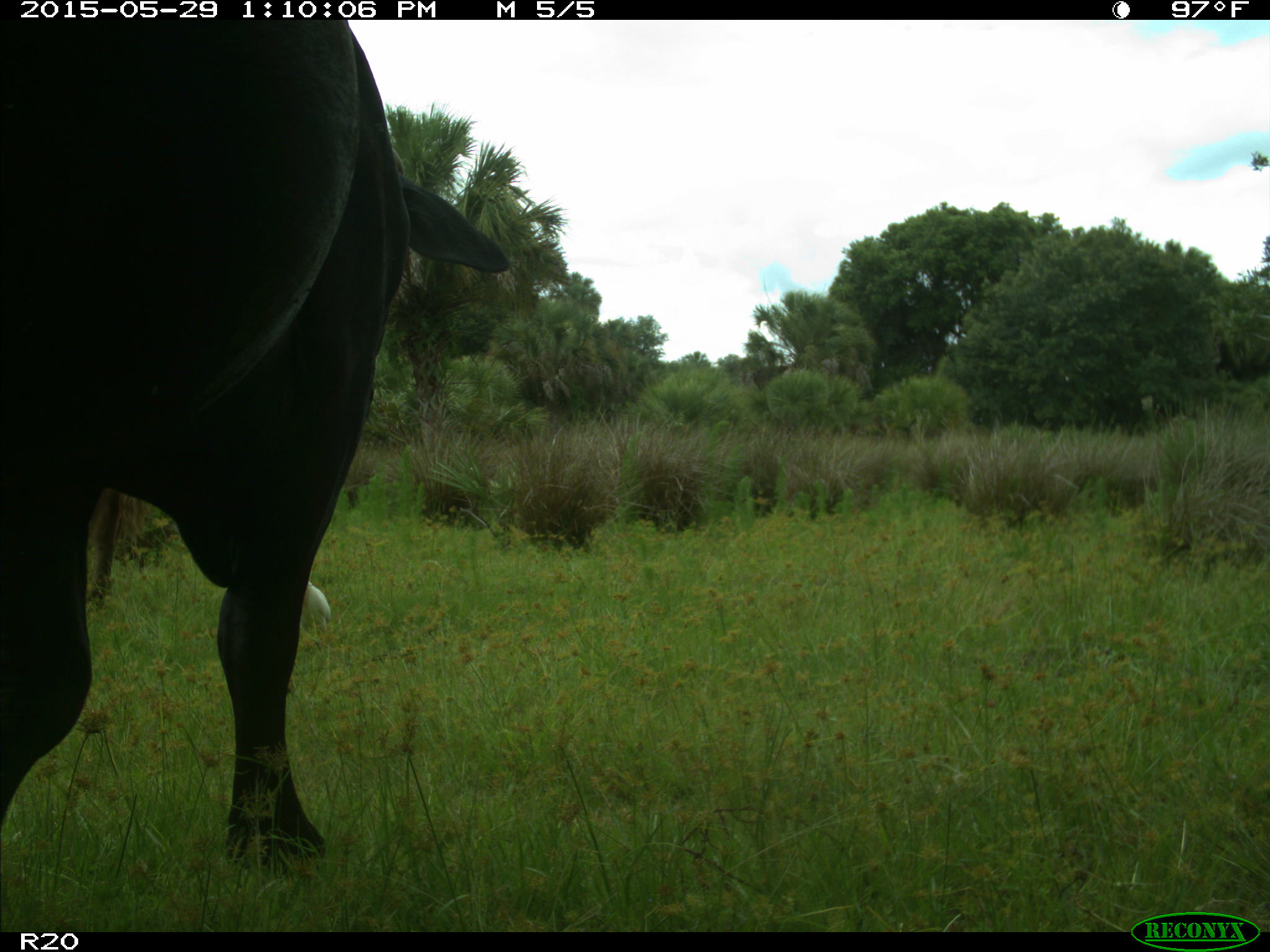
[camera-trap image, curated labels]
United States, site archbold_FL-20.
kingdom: Animalia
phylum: Chordata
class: Mammalia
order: Artiodactyla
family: Bovidae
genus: Bos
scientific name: Bos taurus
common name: domestic cow